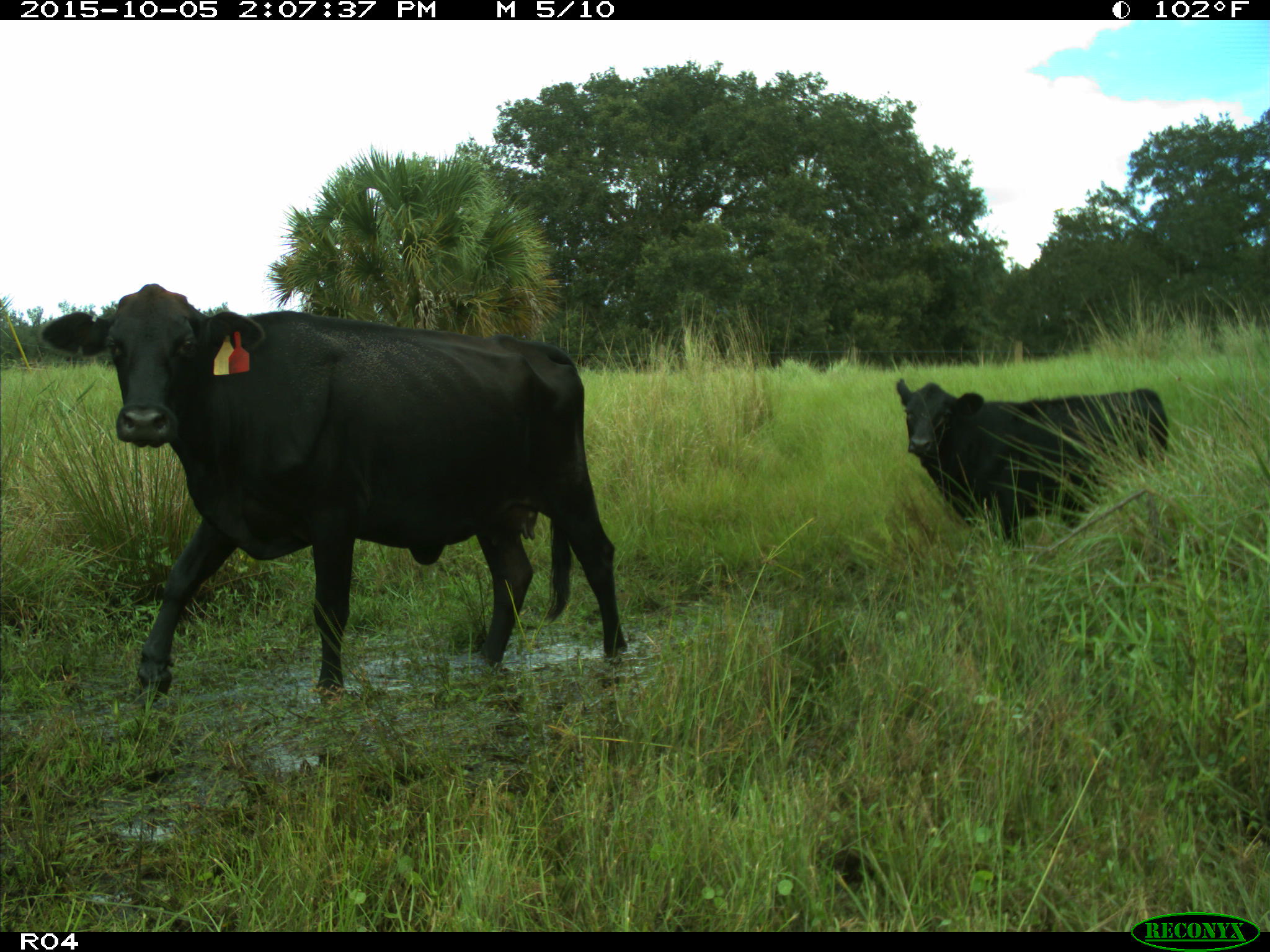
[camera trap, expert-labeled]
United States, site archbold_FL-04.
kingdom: Animalia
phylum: Chordata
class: Mammalia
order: Artiodactyla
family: Bovidae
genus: Bos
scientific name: Bos taurus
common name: domestic cow